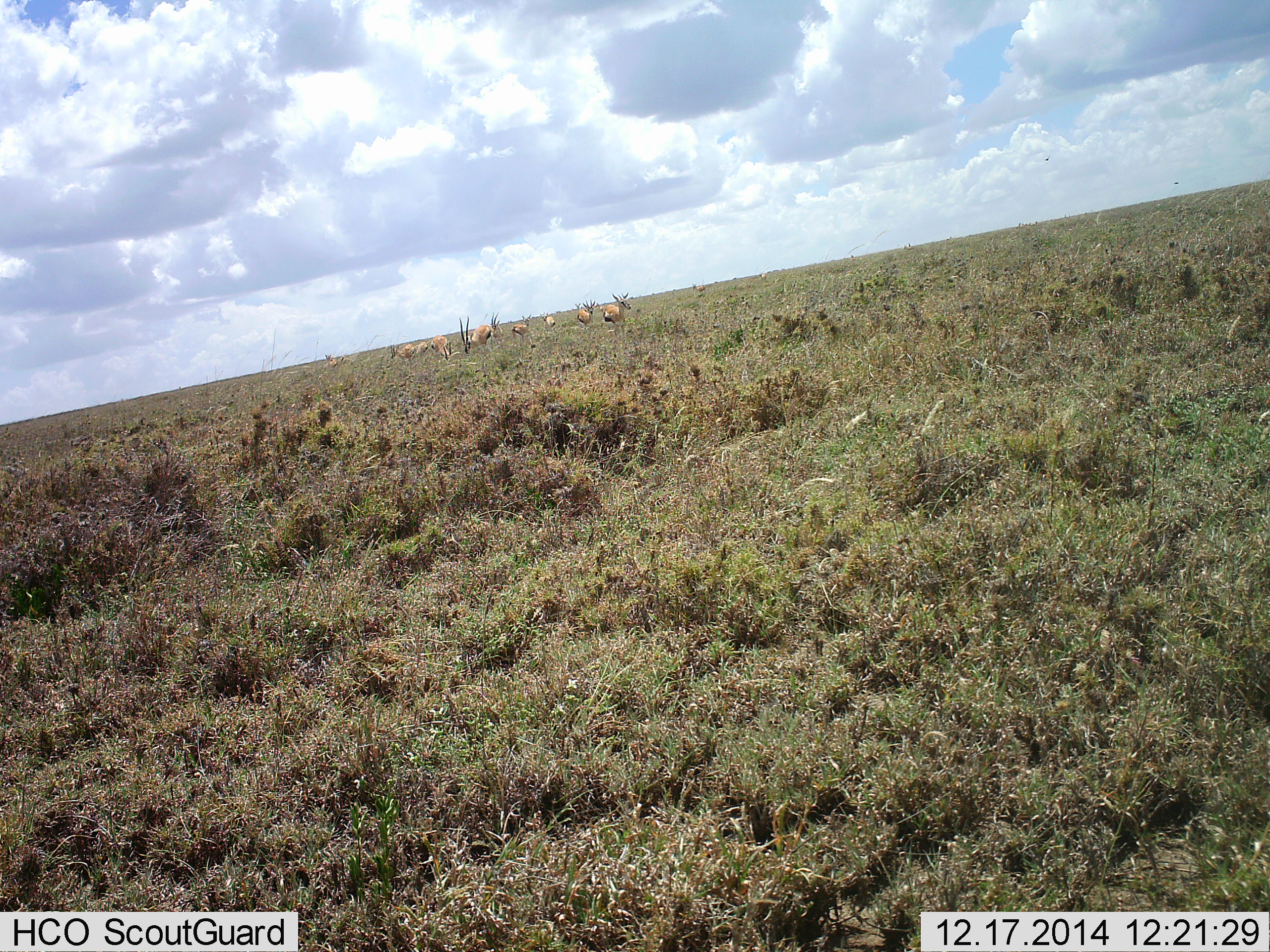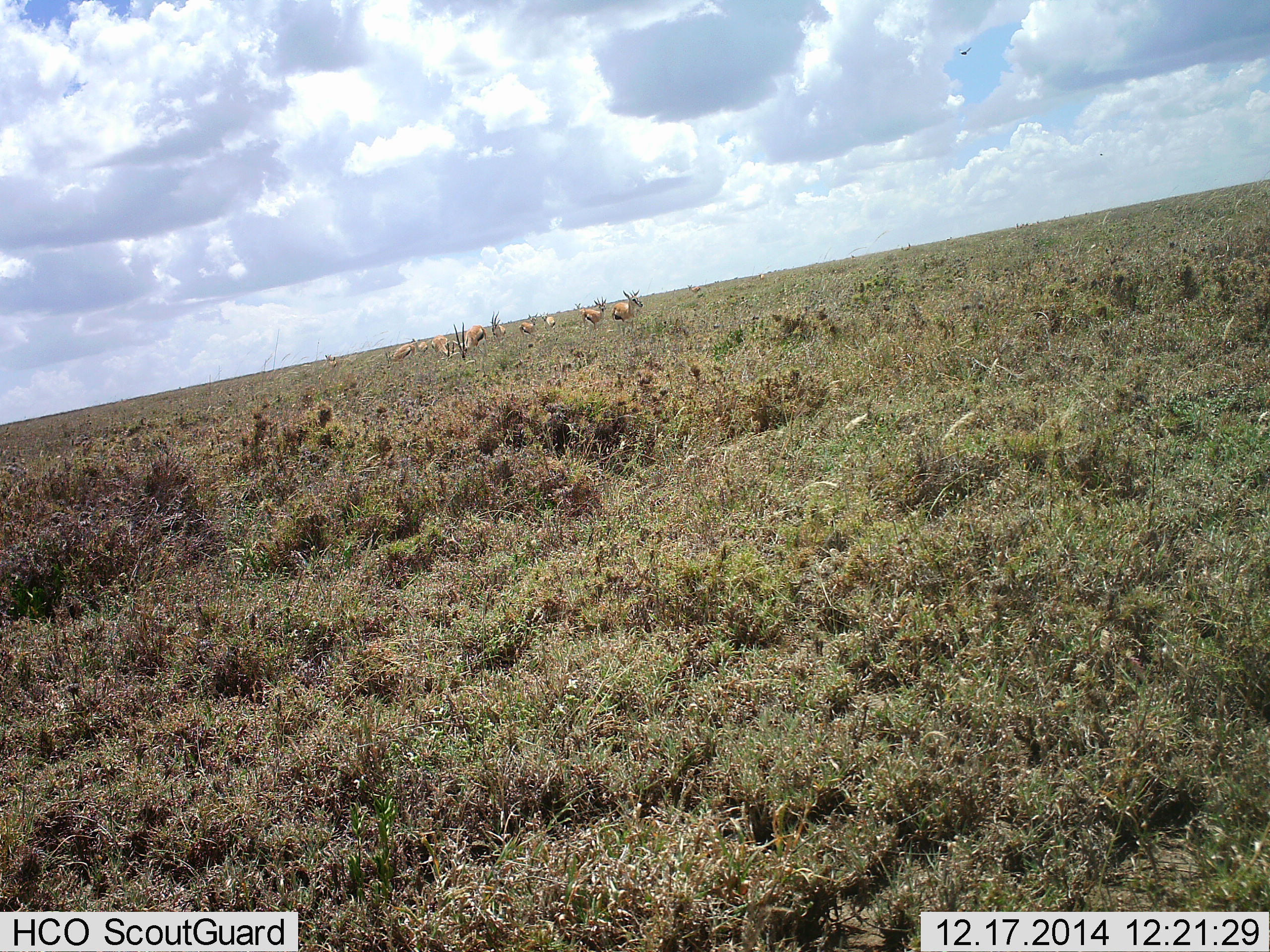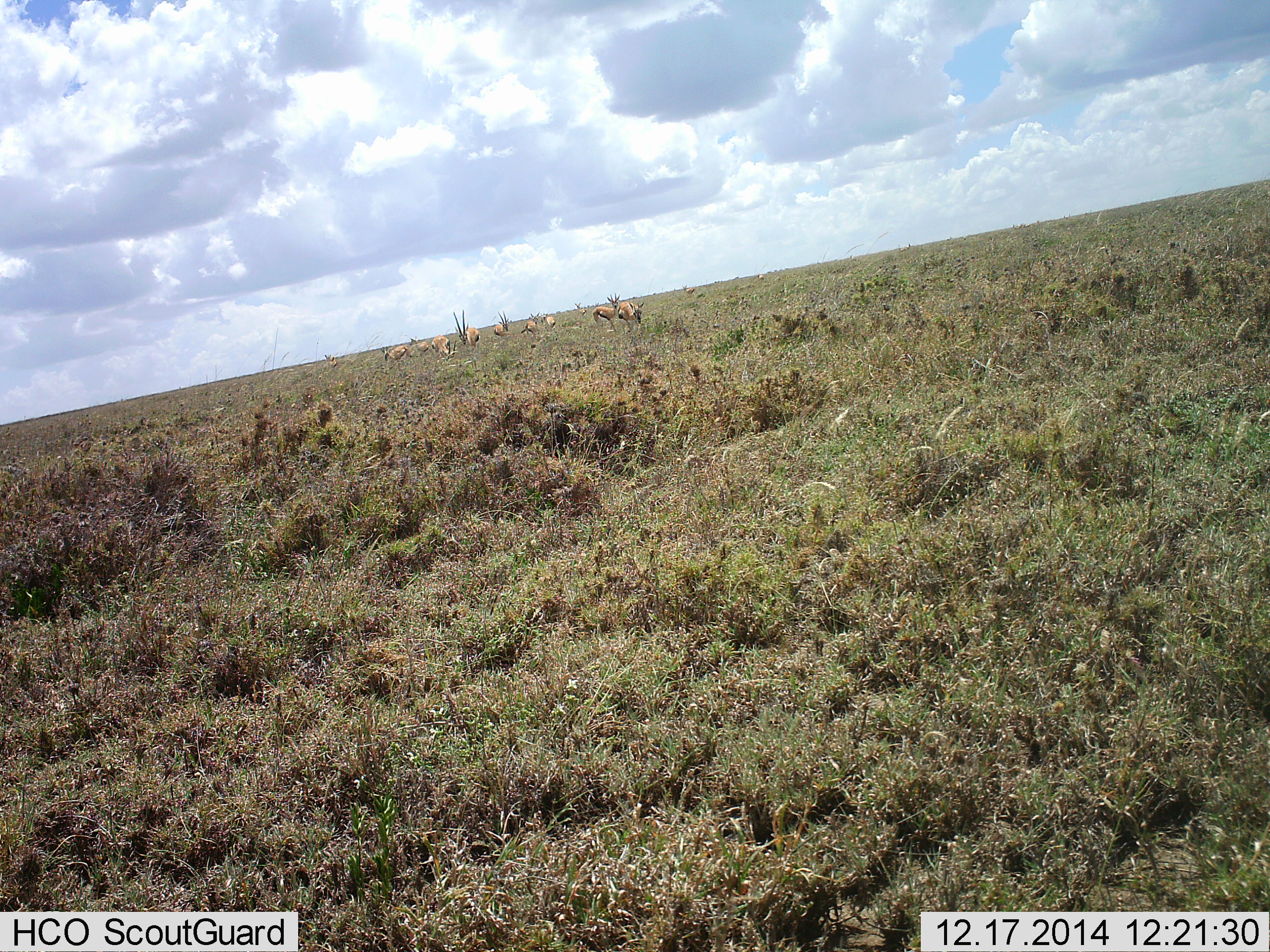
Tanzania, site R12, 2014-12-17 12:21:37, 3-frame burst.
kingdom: Animalia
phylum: Chordata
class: Mammalia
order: Artiodactyla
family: Bovidae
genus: Eudorcas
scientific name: Eudorcas thomsonii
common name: thomson's gazelle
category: gazellethomsons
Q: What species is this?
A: Gazellethomsons (thomson's gazelle) (Eudorcas thomsonii).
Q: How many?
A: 10.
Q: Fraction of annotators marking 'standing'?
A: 25%.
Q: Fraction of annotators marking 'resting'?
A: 17%.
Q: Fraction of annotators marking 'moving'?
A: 58%.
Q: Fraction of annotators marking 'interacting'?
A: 0%.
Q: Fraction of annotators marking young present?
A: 0%.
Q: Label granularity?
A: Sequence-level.